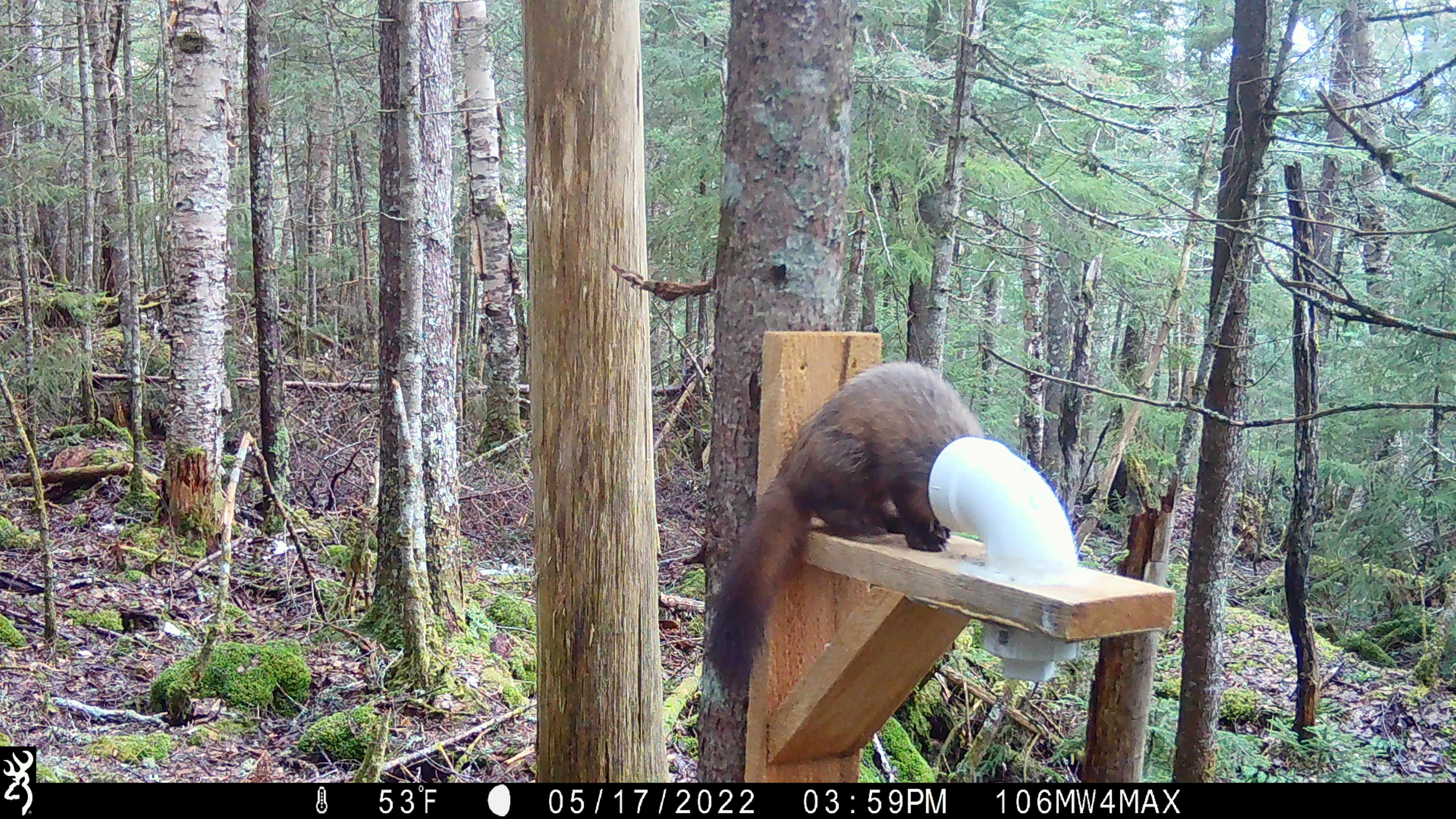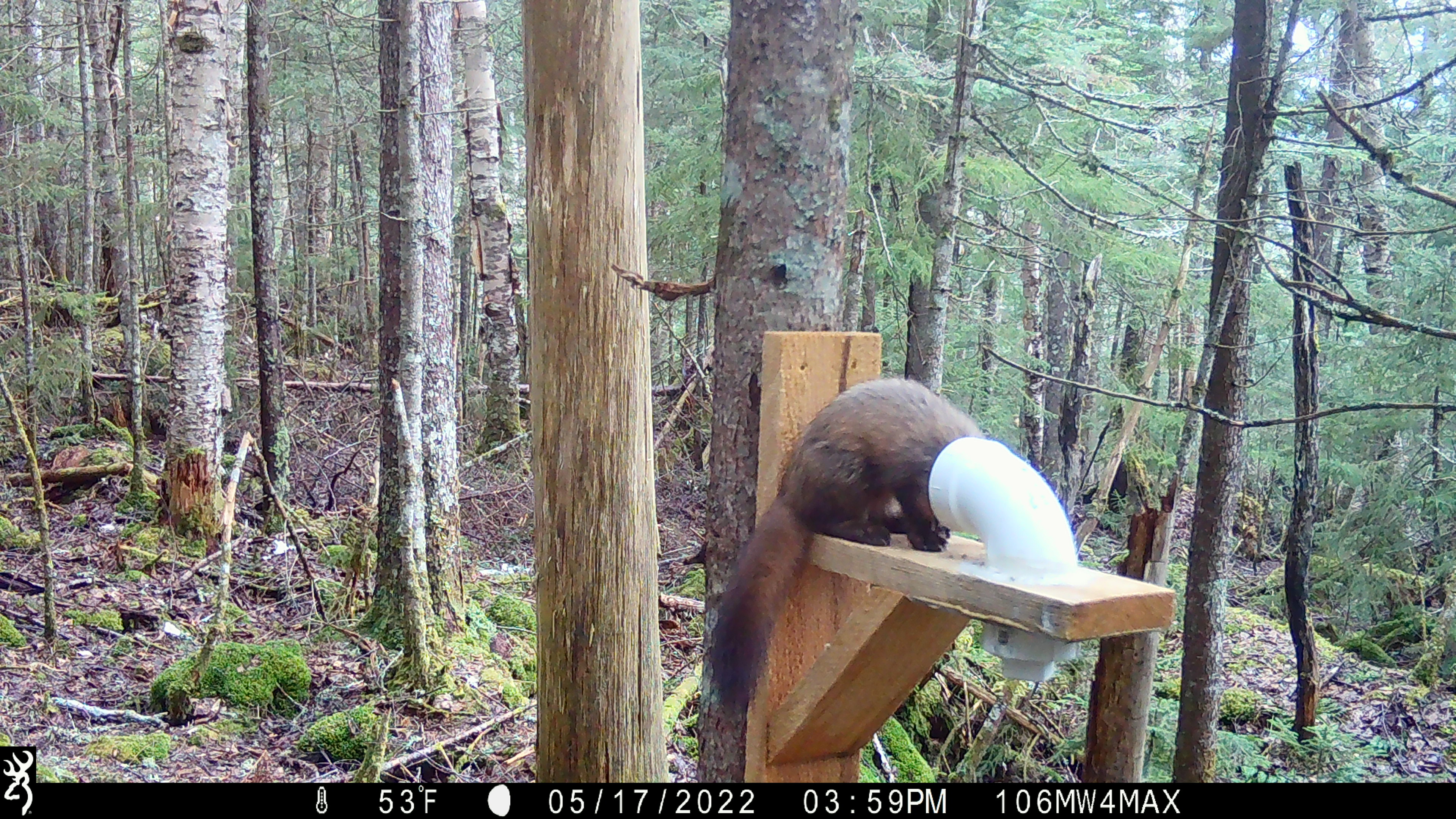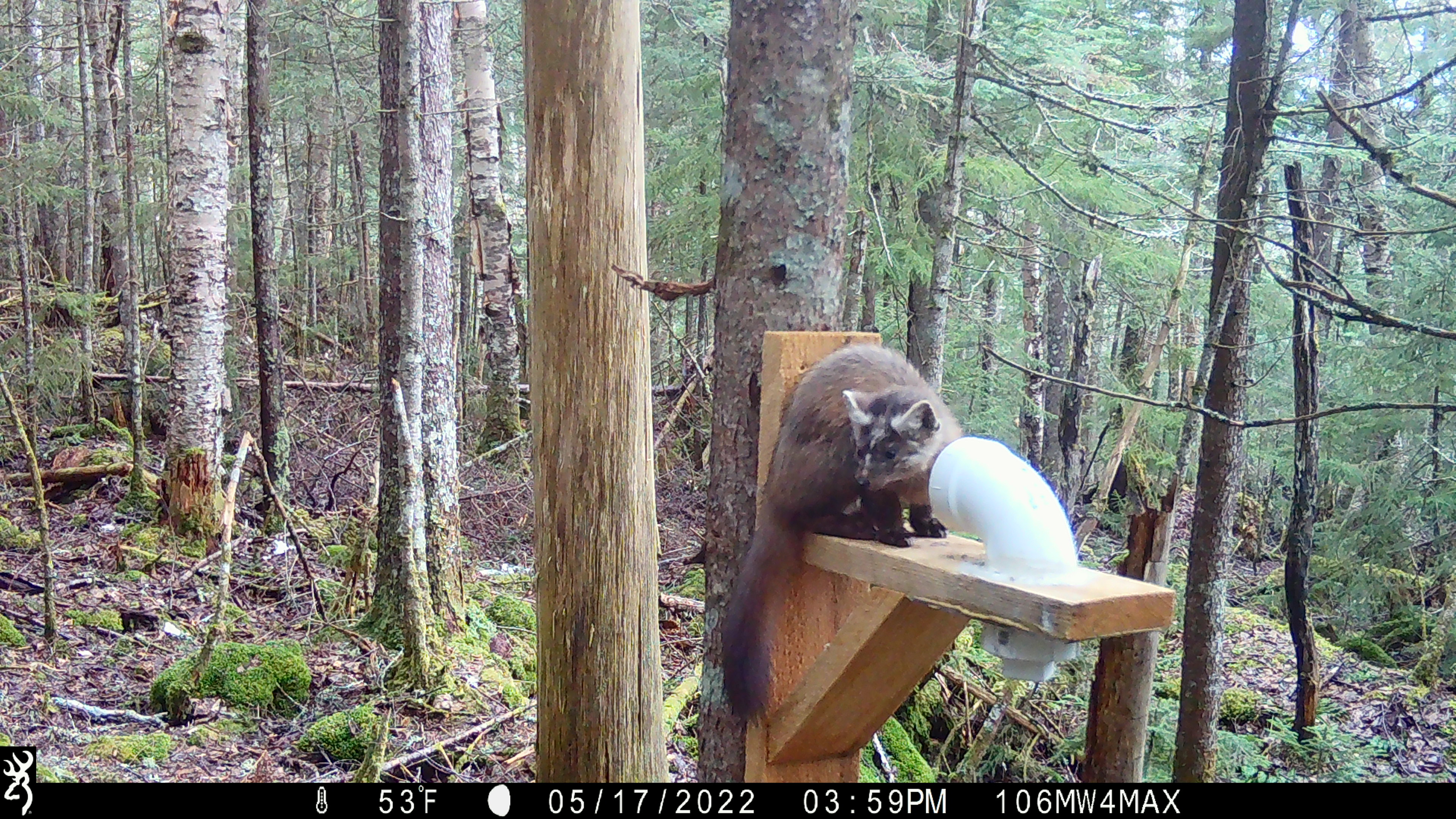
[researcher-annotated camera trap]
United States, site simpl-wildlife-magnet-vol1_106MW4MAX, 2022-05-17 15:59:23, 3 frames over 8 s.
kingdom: Animalia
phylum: Chordata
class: Mammalia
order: Carnivora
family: Mustelidae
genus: Martes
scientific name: Martes americana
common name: american marten